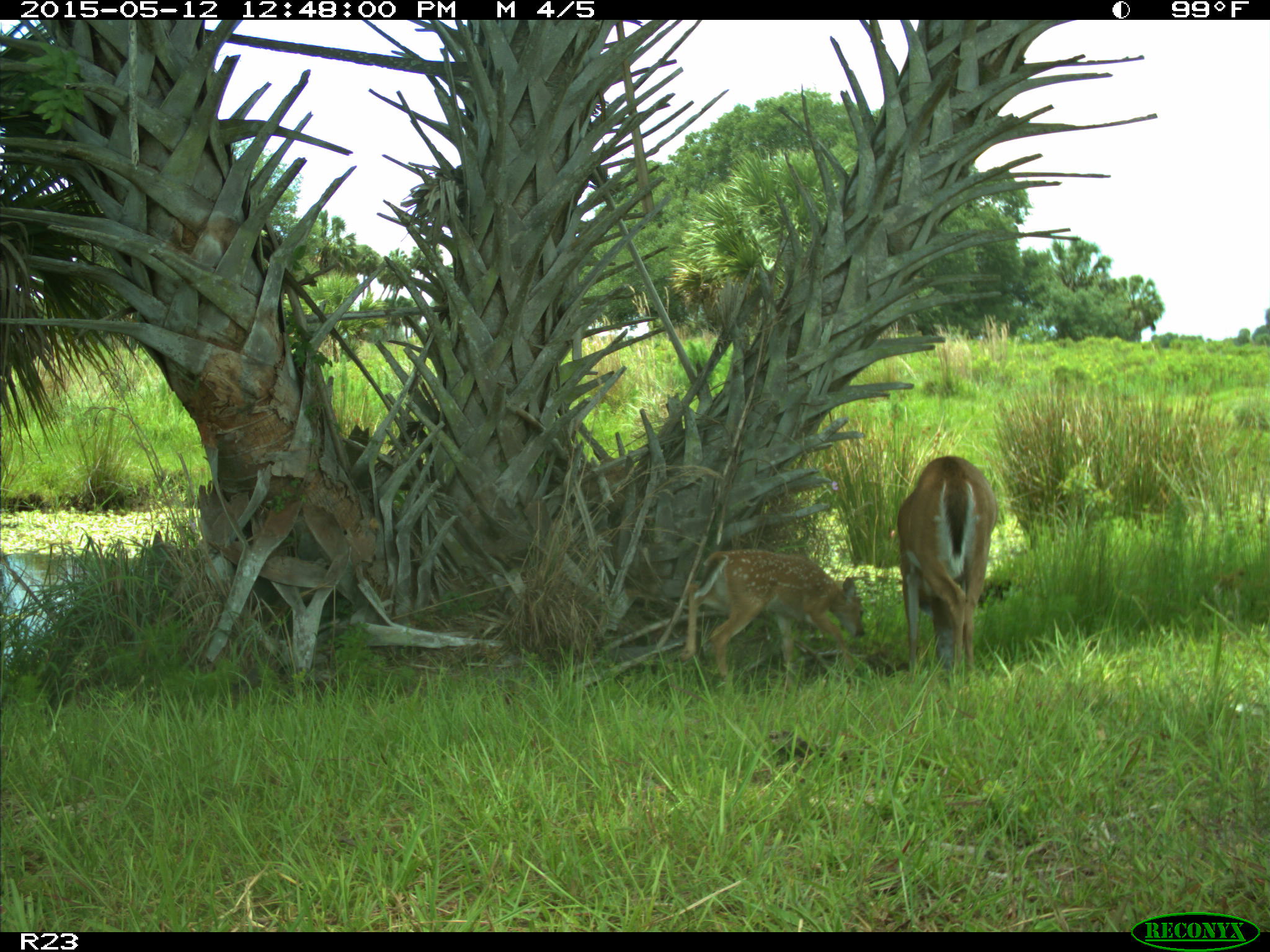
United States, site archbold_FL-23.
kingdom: Animalia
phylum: Chordata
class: Mammalia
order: Artiodactyla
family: Bovidae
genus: Bos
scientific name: Bos taurus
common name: domestic cow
Bos taurus (domestic cow).